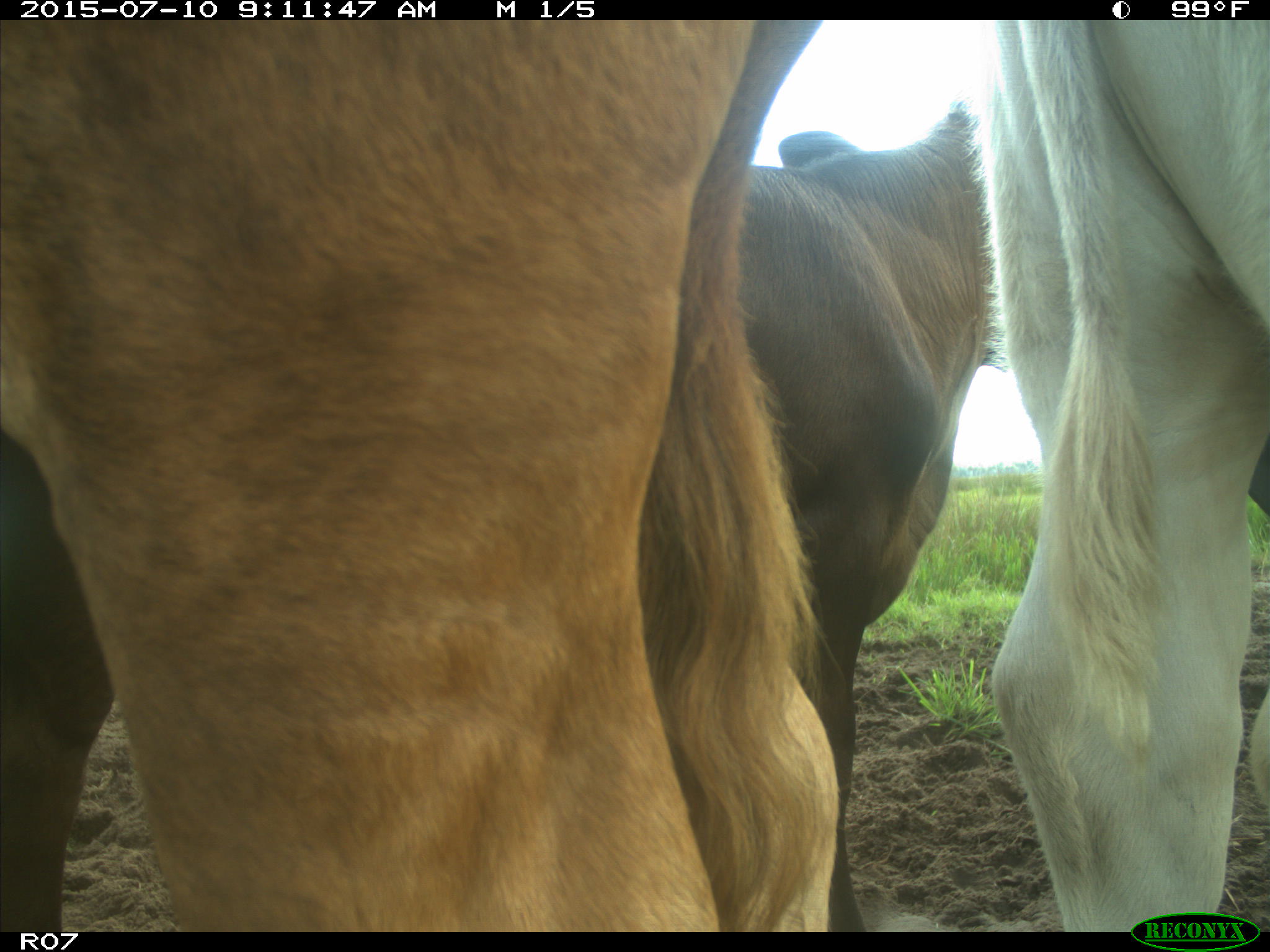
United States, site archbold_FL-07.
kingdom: Animalia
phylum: Chordata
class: Mammalia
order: Artiodactyla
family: Bovidae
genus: Bos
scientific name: Bos taurus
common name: domestic cow